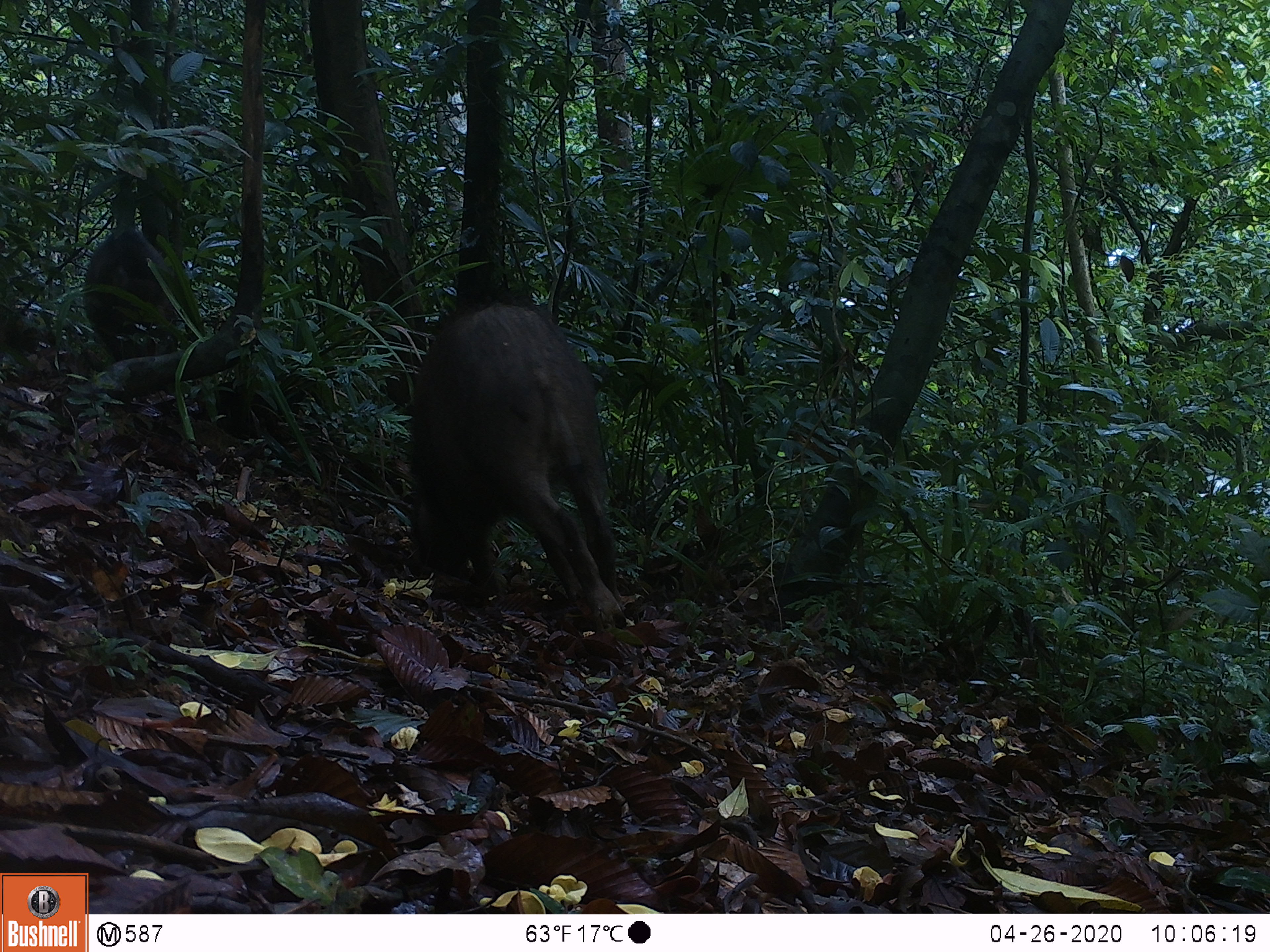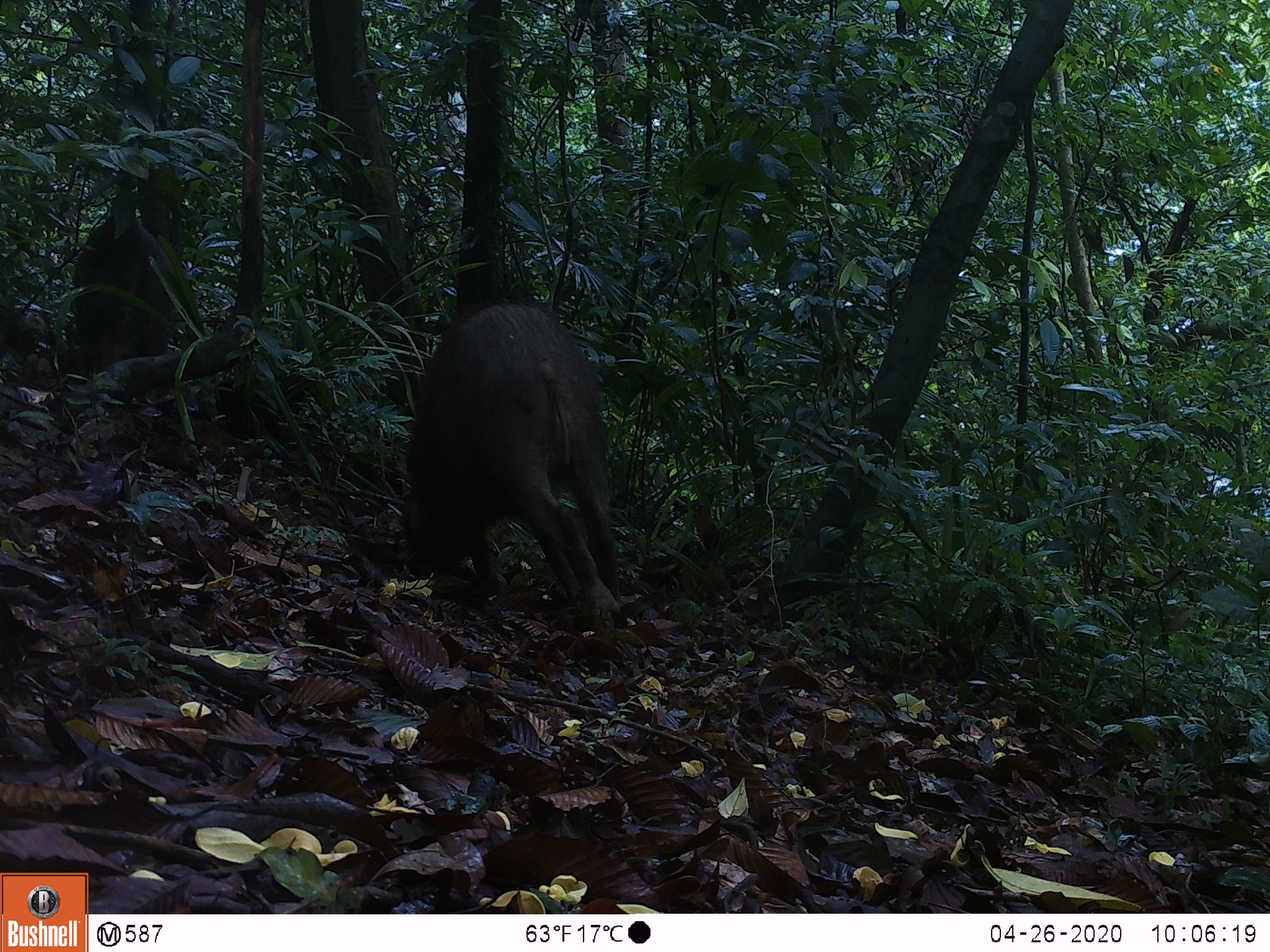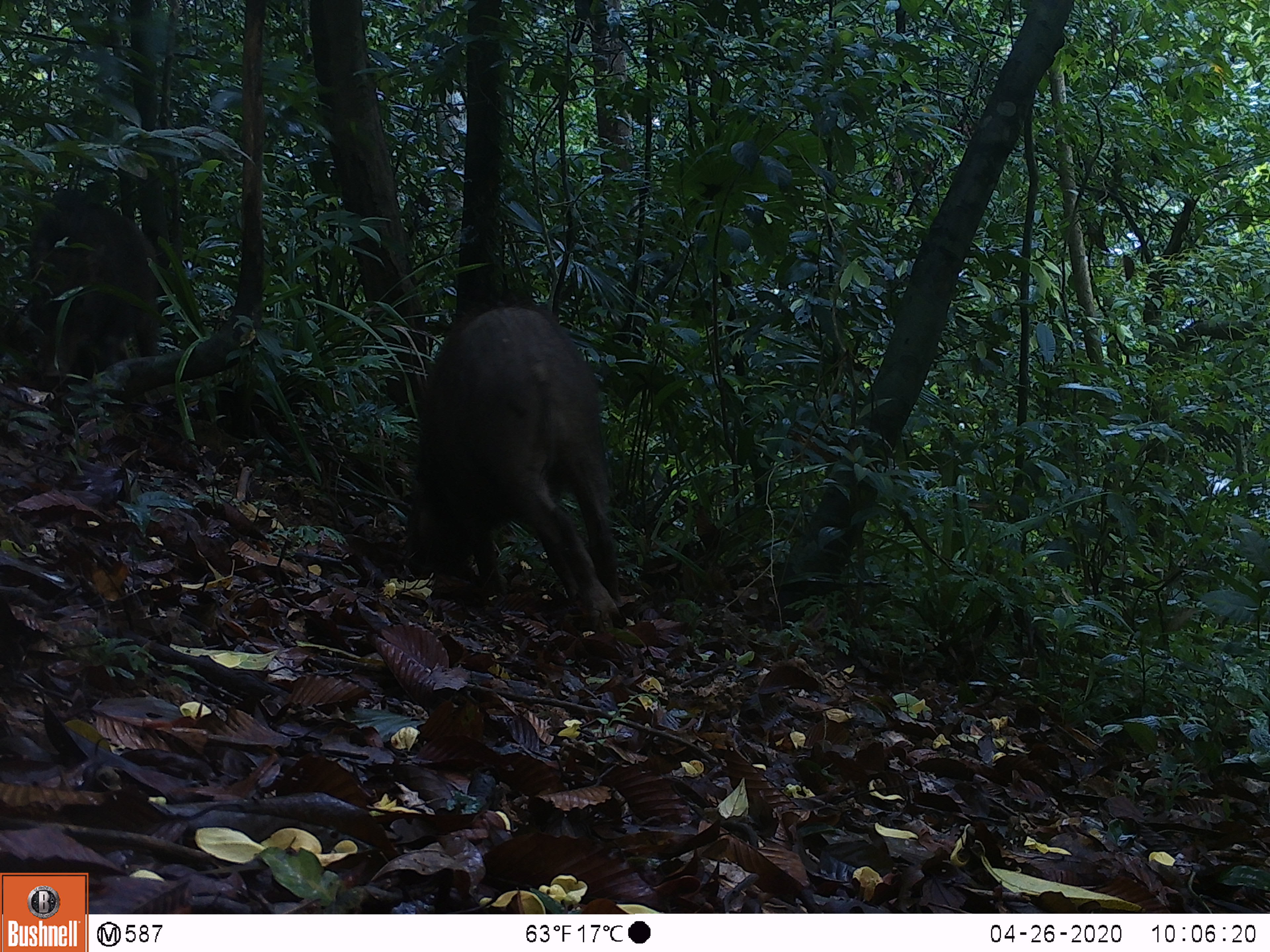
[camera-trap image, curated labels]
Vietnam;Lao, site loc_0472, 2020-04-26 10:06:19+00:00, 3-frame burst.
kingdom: Animalia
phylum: Chordata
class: Mammalia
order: Artiodactyla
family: Suidae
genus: Sus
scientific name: Sus scrofa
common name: eurasian wild pig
Eurasian wild pig (Sus scrofa). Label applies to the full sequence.